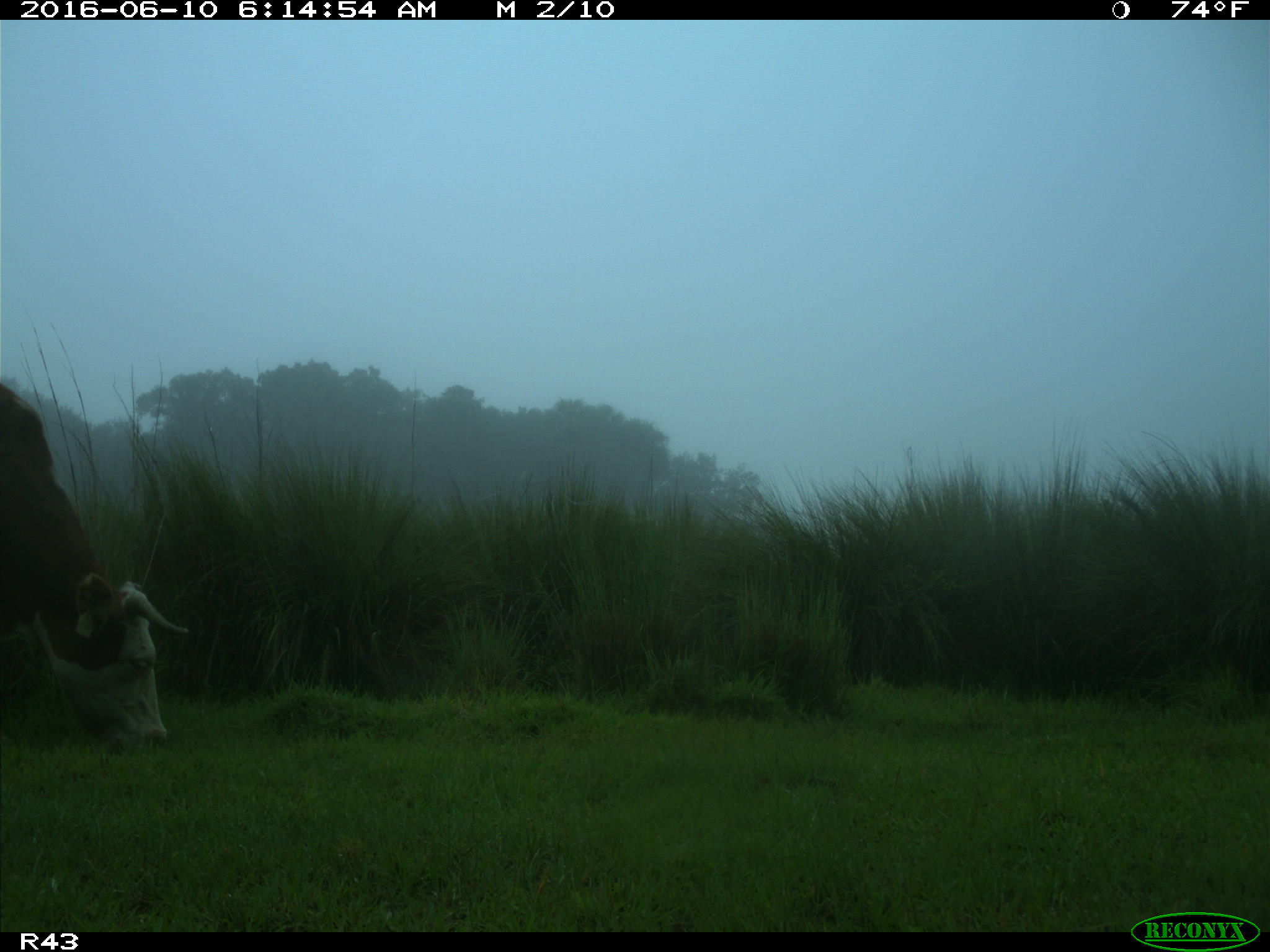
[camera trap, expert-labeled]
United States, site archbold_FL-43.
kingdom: Animalia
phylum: Chordata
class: Mammalia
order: Artiodactyla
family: Bovidae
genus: Bos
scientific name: Bos taurus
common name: domestic cow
Bos taurus (domestic cow).